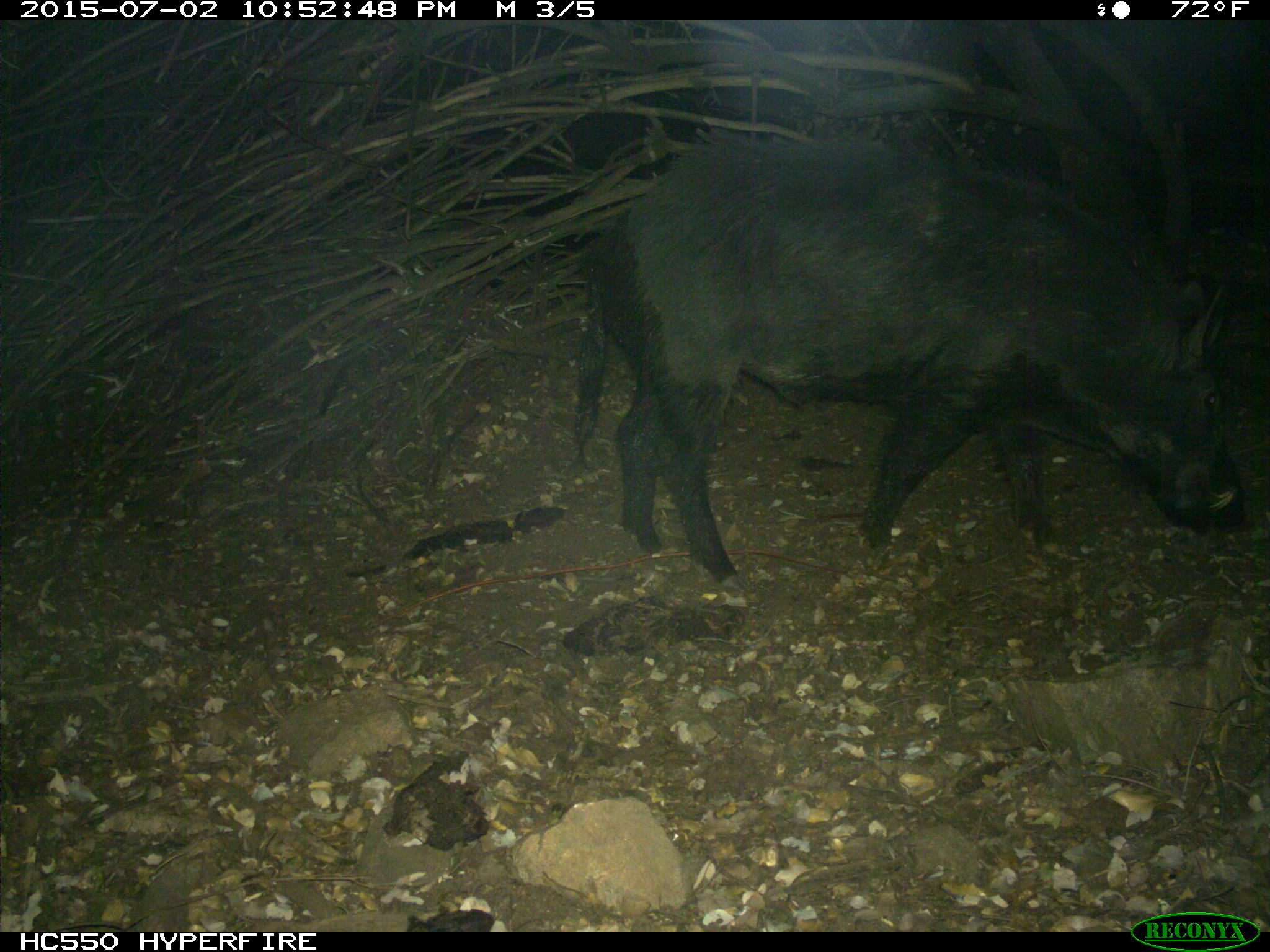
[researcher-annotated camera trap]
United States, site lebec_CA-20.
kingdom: Animalia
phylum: Chordata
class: Mammalia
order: Artiodactyla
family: Suidae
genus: Sus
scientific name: Sus scrofa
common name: wild boar